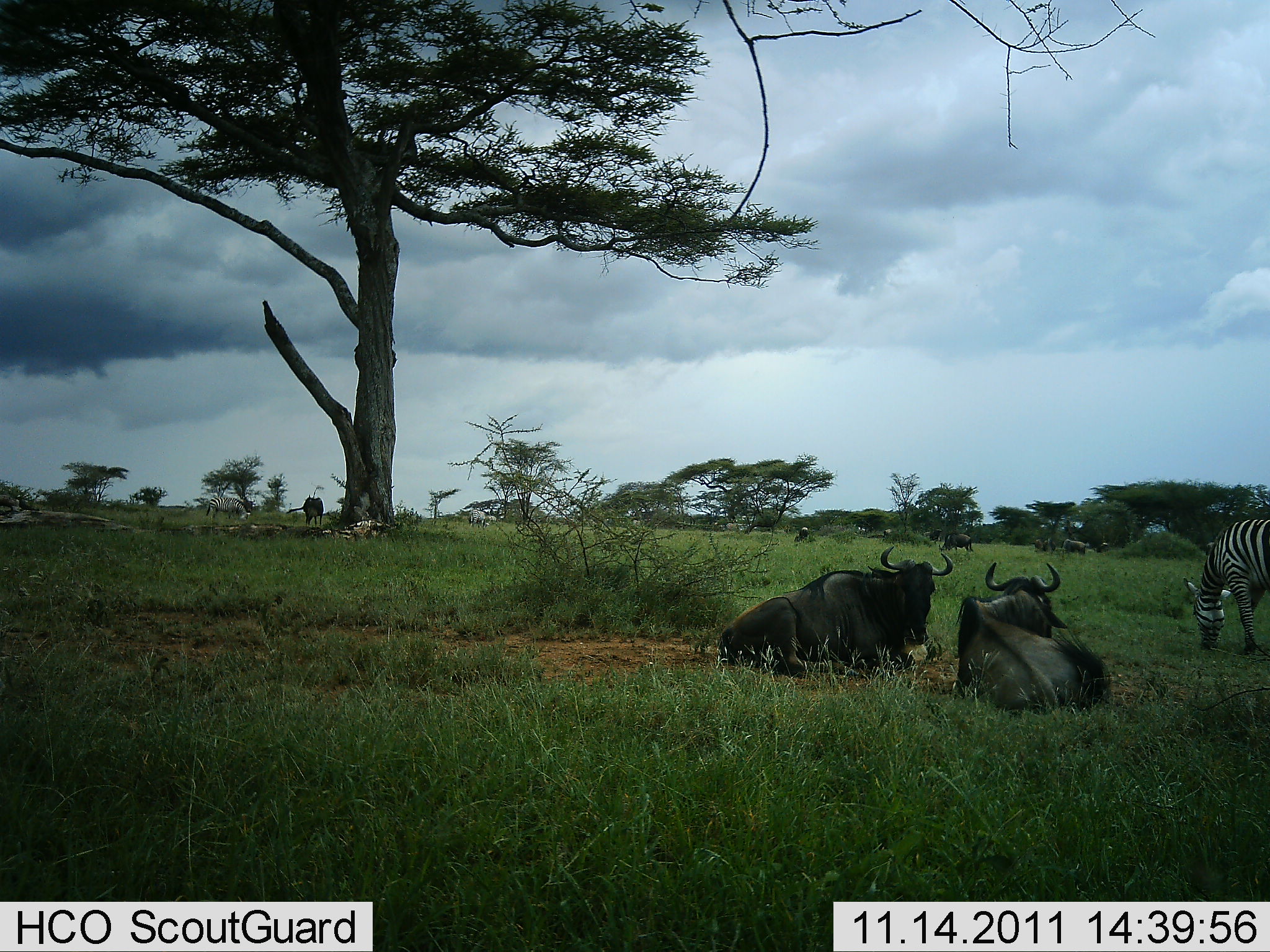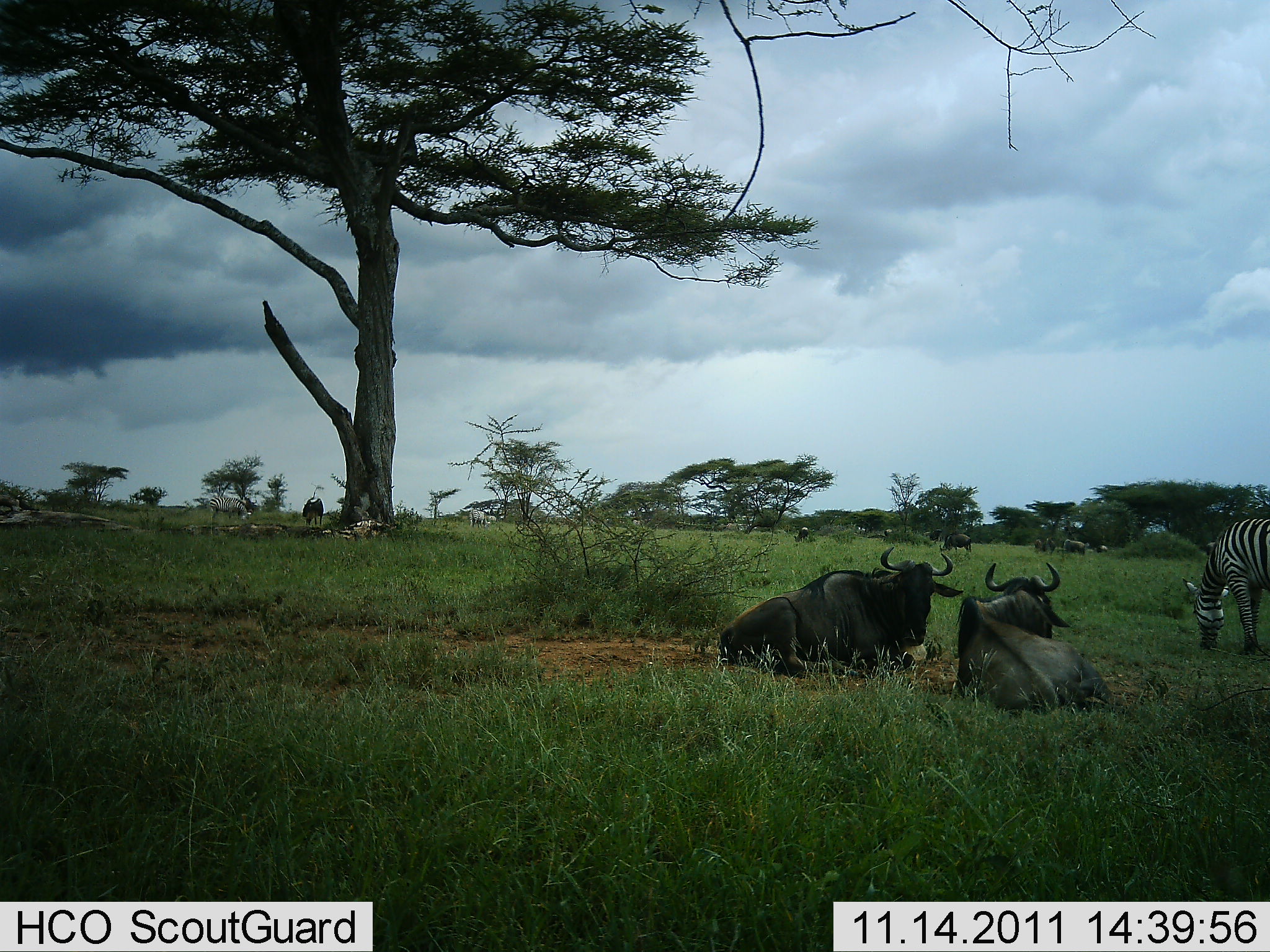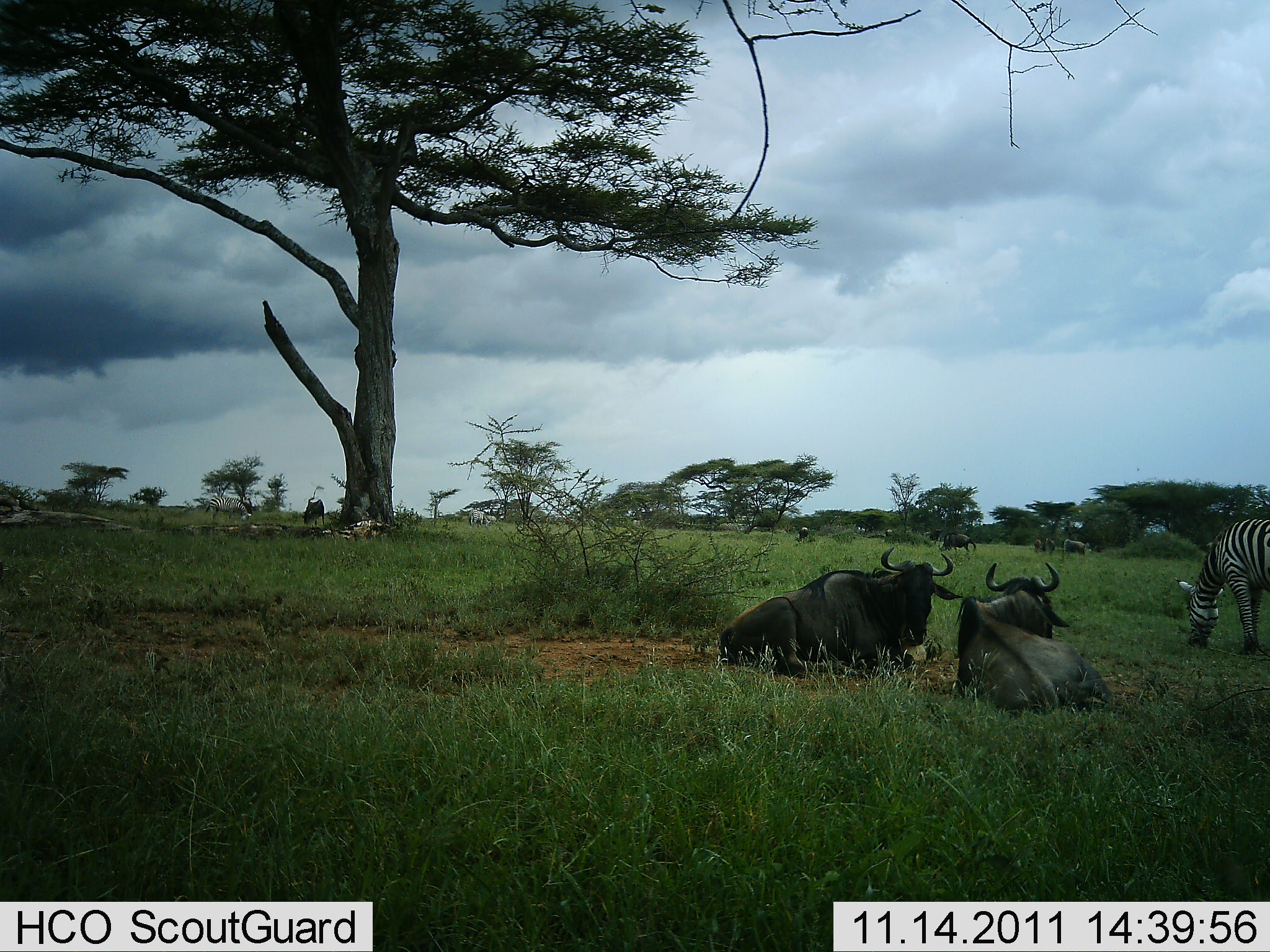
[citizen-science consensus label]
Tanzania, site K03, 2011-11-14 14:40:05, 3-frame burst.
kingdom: Animalia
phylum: Chordata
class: Mammalia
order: Artiodactyla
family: Bovidae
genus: Connochaetes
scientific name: Connochaetes taurinus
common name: blue wildebeest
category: wildebeest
Wildebeest (blue wildebeest) (Connochaetes taurinus), count 6. Behavior (volunteer vote fractions): standing 28%, resting 94%, moving 11%, interacting 0%. Young present (vote fraction): 0%. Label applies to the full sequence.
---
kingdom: Animalia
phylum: Chordata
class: Mammalia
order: Perissodactyla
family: Equidae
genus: Equus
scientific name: Equus quagga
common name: plains zebra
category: zebra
Zebra (plains zebra) (Equus quagga), count 1. Behavior (volunteer vote fractions): standing 19%, resting 0%, moving 0%, interacting 0%. Young present (vote fraction): 0%. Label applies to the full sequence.